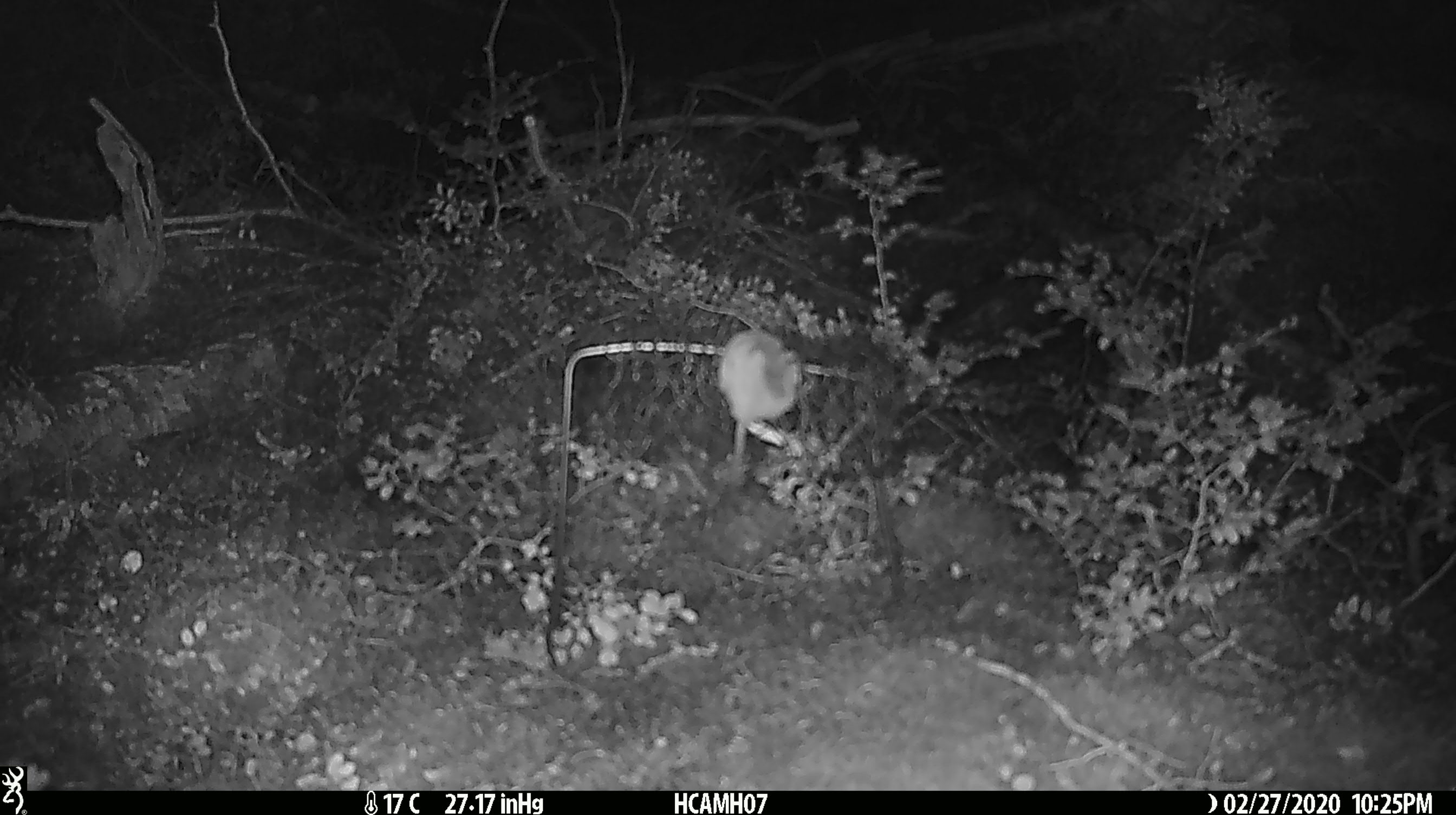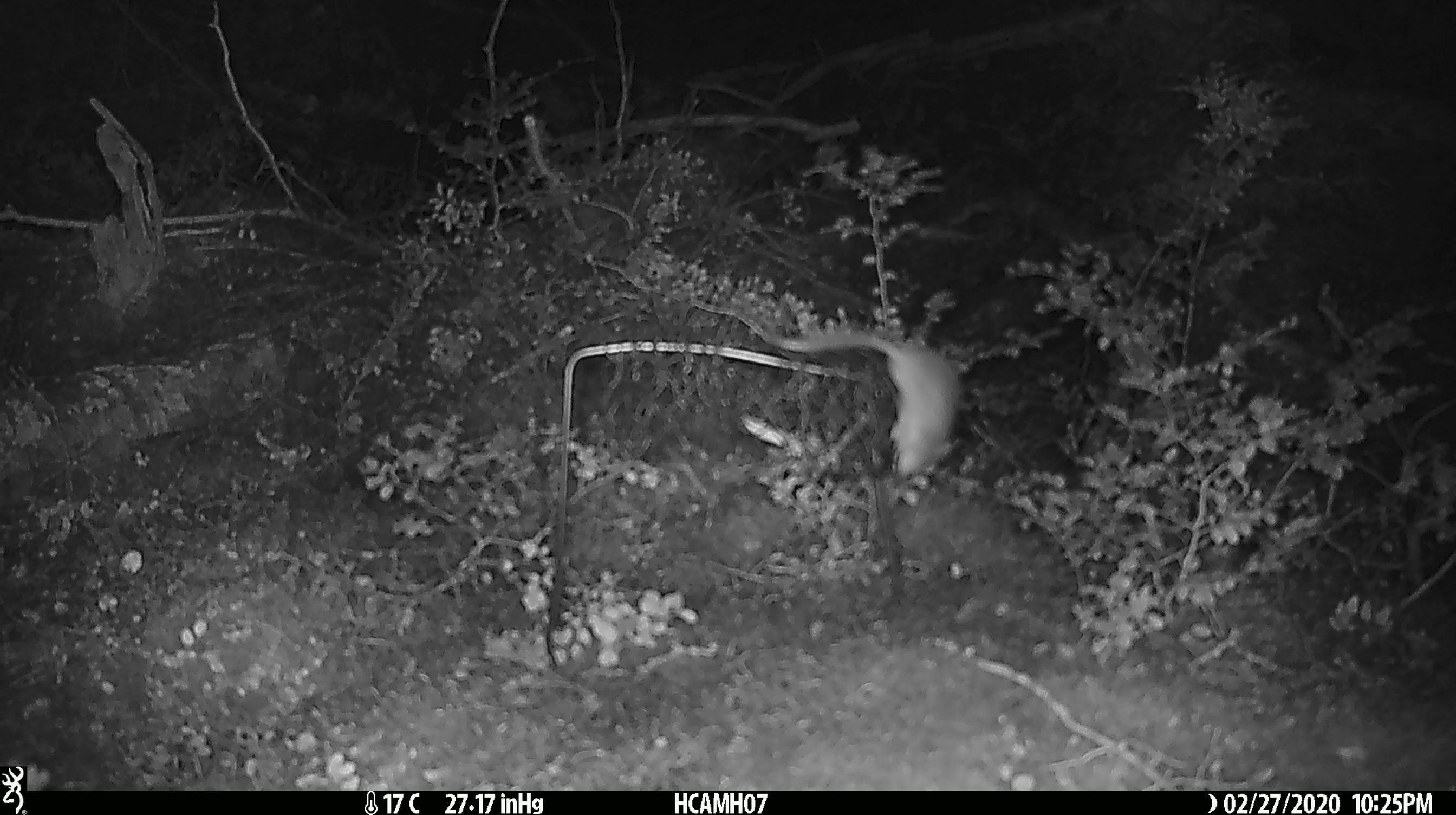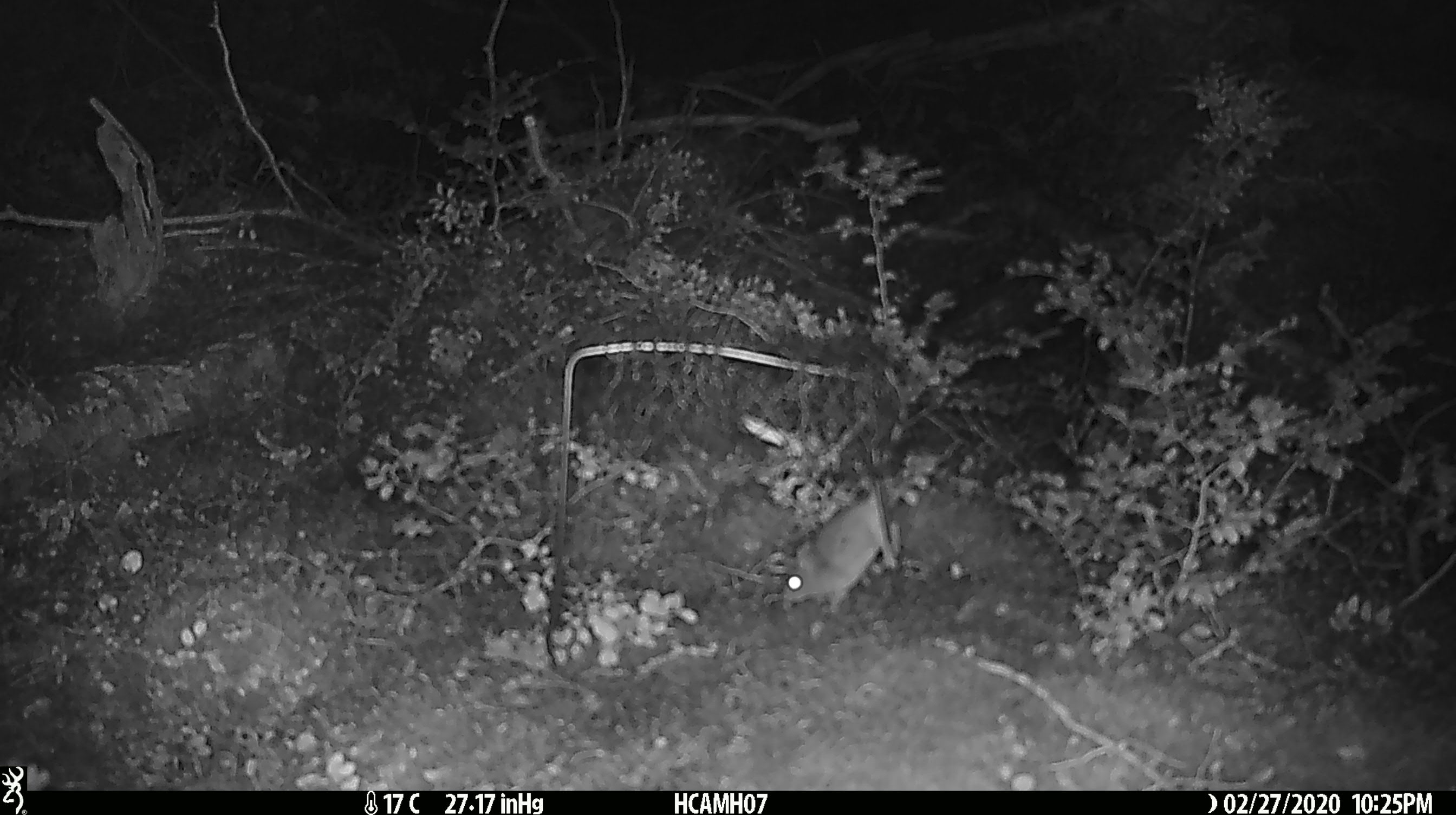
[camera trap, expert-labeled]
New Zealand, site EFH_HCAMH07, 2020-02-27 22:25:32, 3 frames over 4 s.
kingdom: Animalia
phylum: Chordata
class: Mammalia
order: Rodentia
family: Muridae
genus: Mus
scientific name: Mus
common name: mouse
Mouse (Mus).